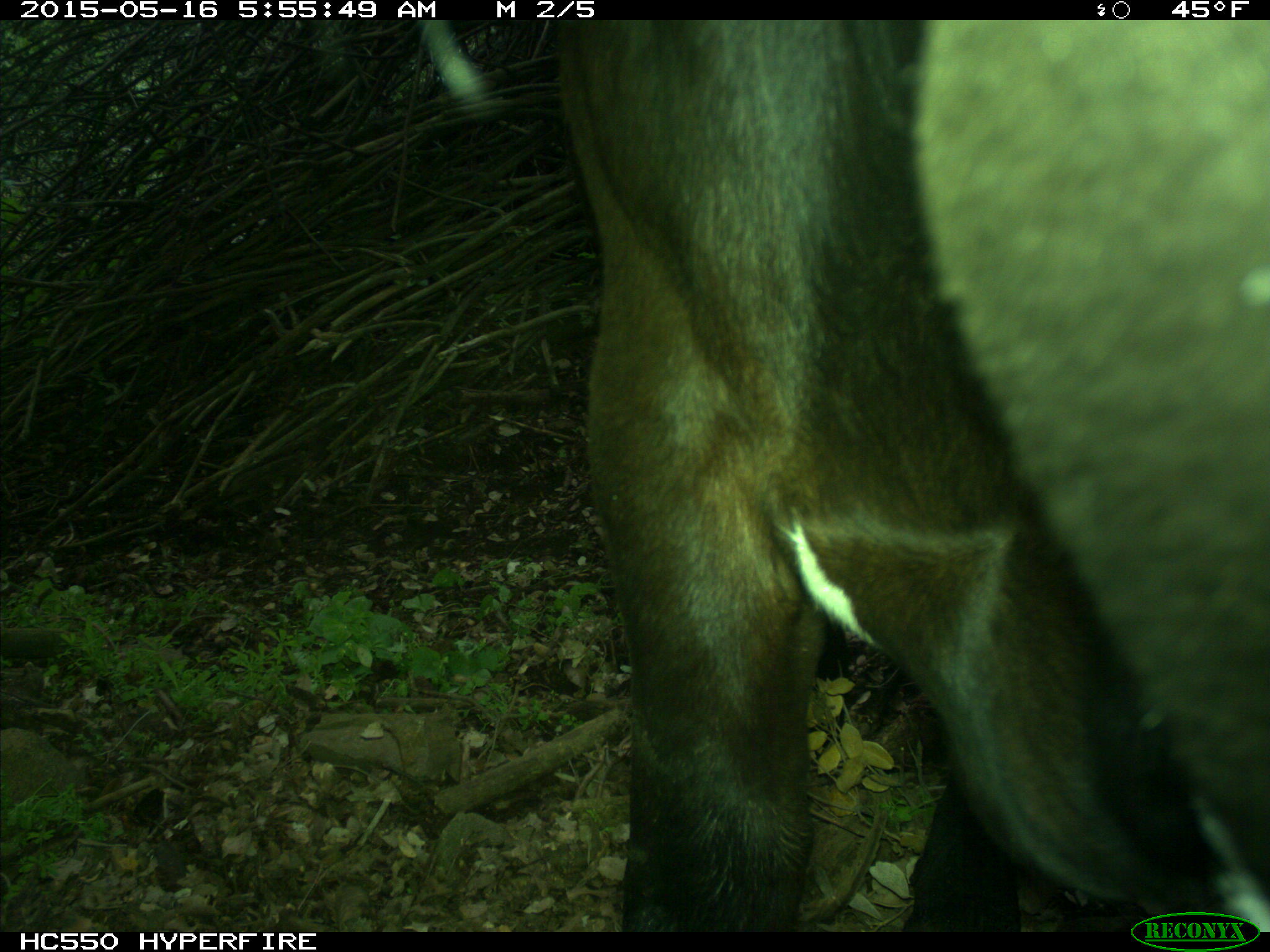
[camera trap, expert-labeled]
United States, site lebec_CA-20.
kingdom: Animalia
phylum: Chordata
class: Mammalia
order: Artiodactyla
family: Bovidae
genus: Bos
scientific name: Bos taurus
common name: domestic cow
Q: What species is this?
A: Bos taurus (domestic cow).